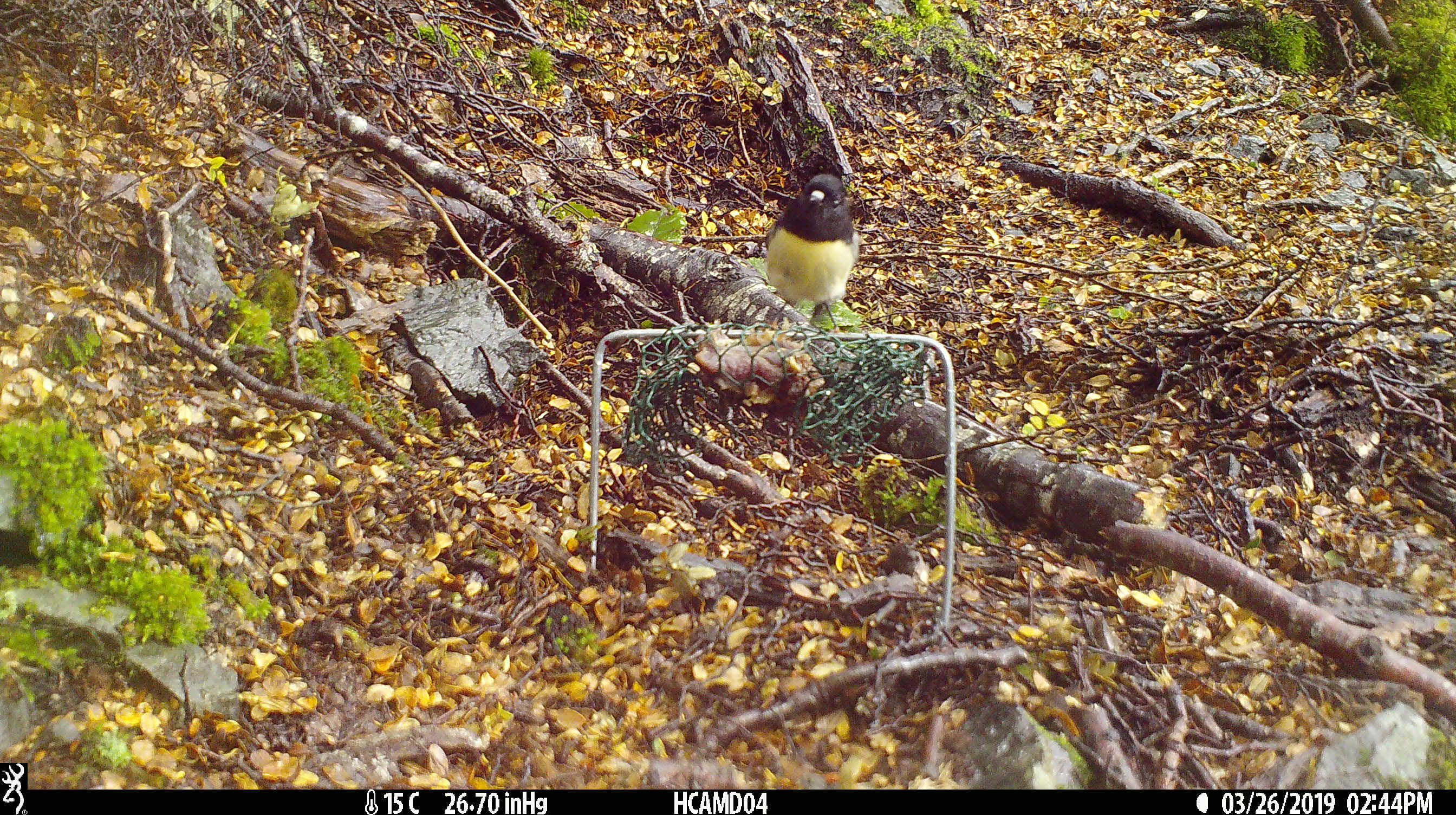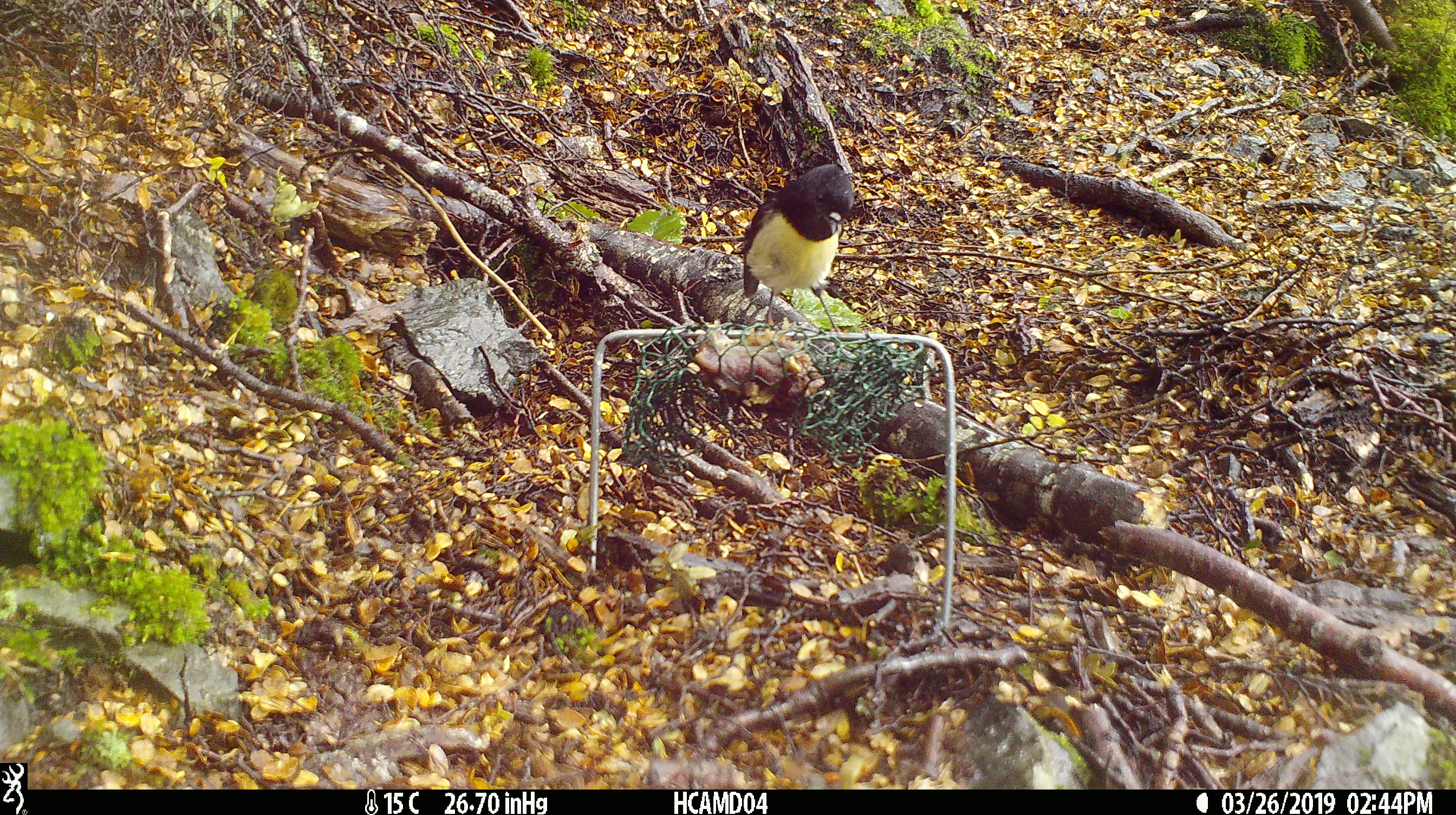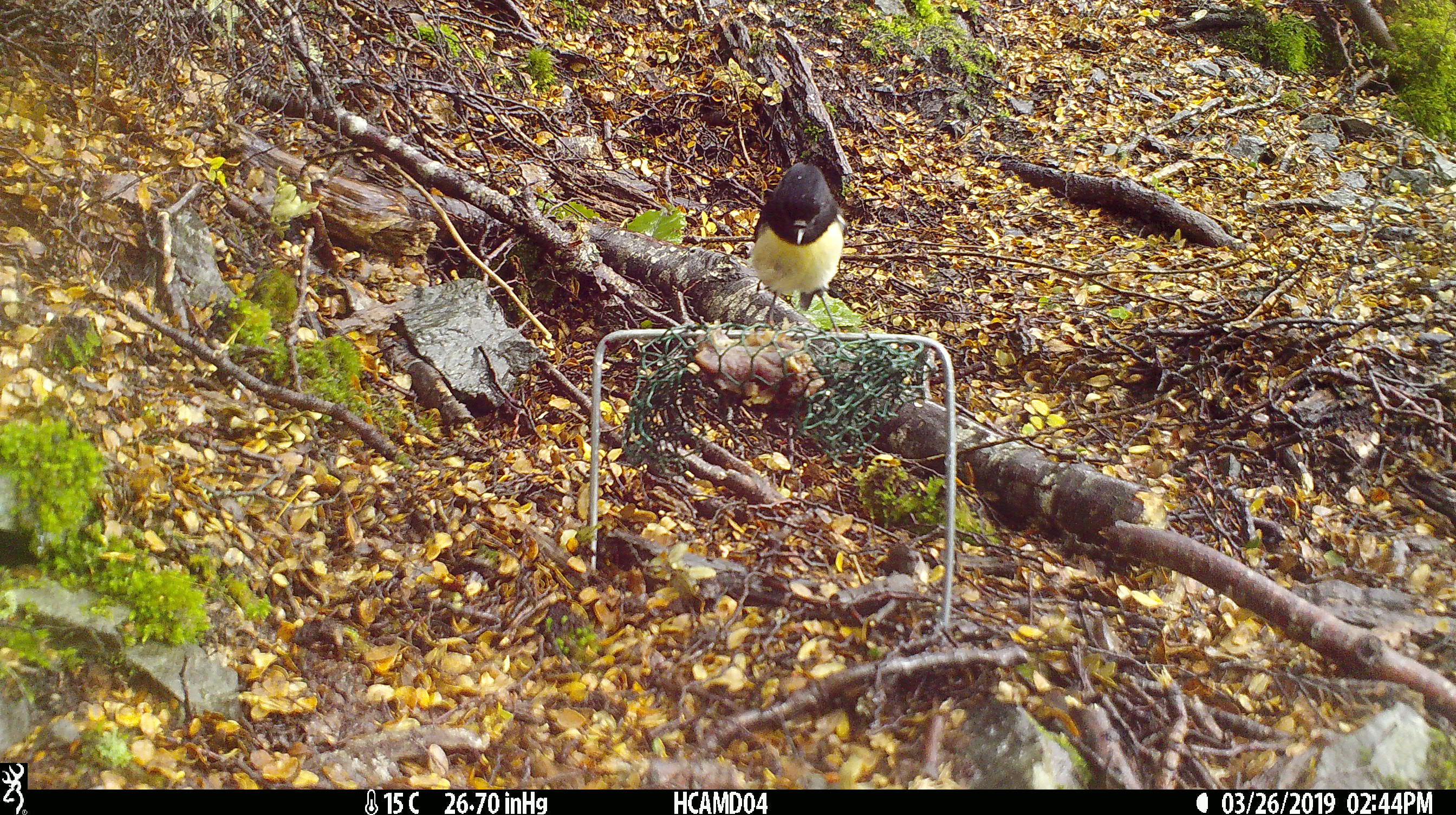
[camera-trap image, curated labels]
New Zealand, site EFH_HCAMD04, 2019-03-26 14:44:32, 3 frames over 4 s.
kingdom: Animalia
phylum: Chordata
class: Aves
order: Passeriformes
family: Petroicidae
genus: Petroica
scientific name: Petroica macrocephala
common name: tomtit